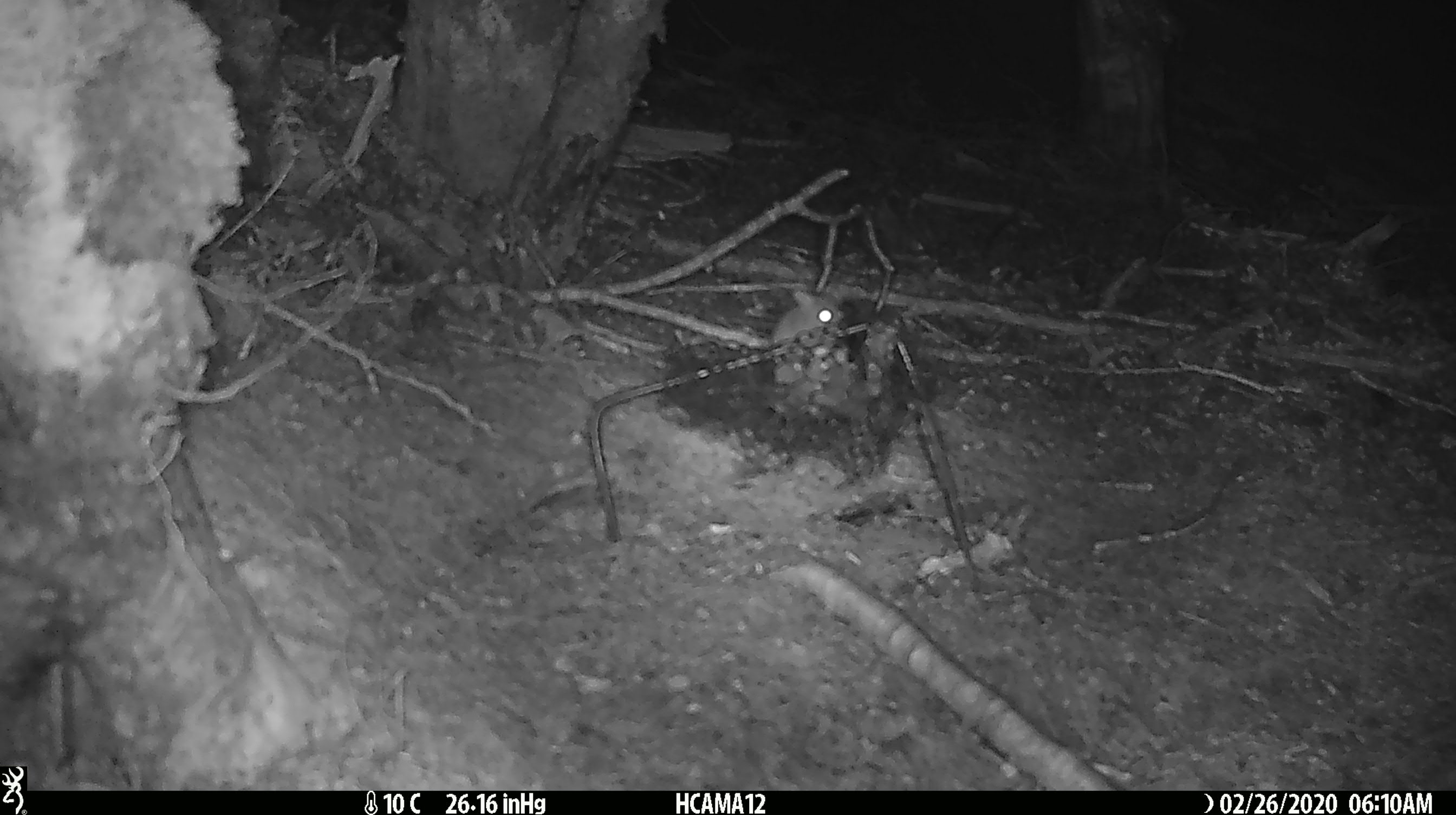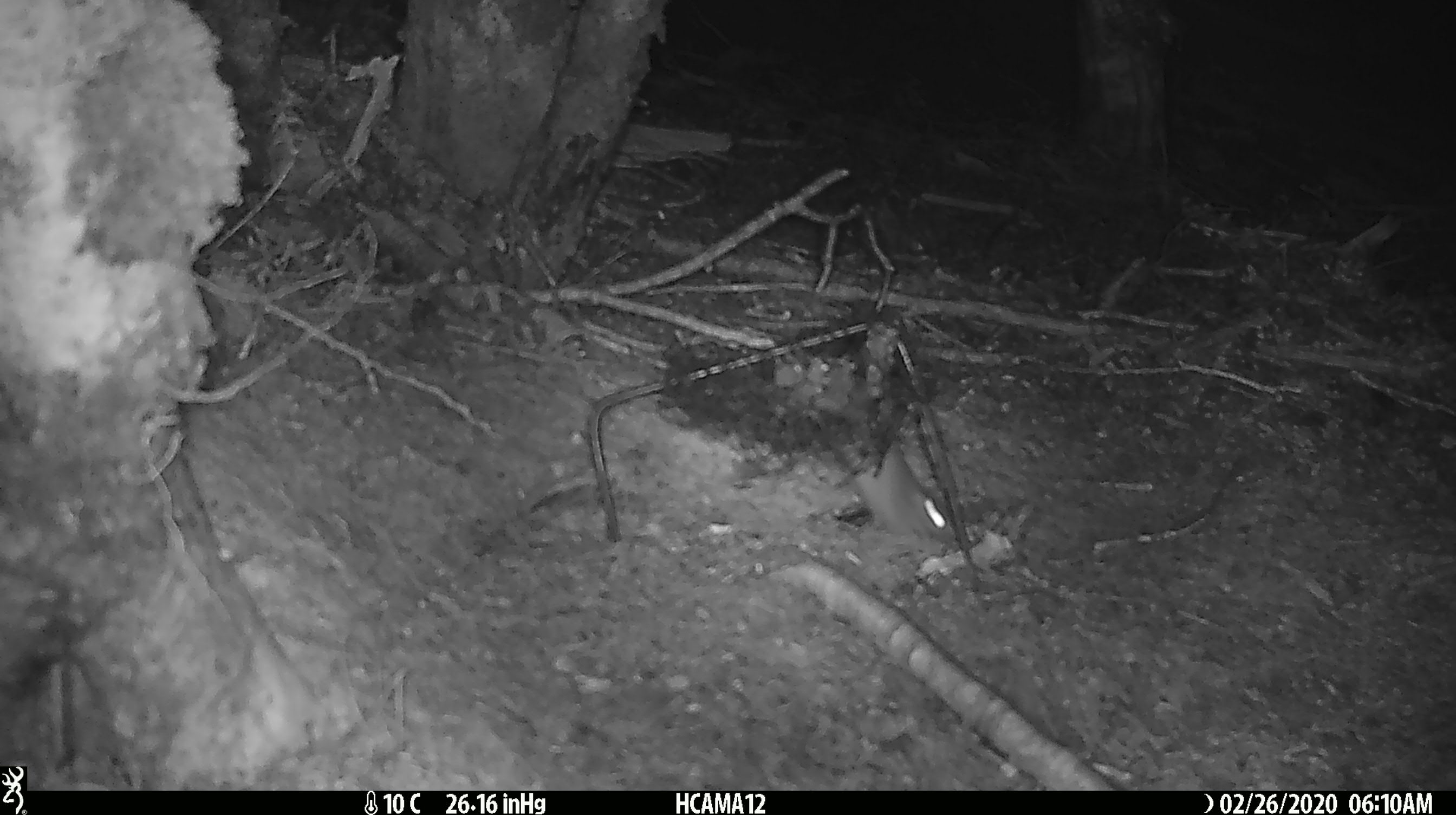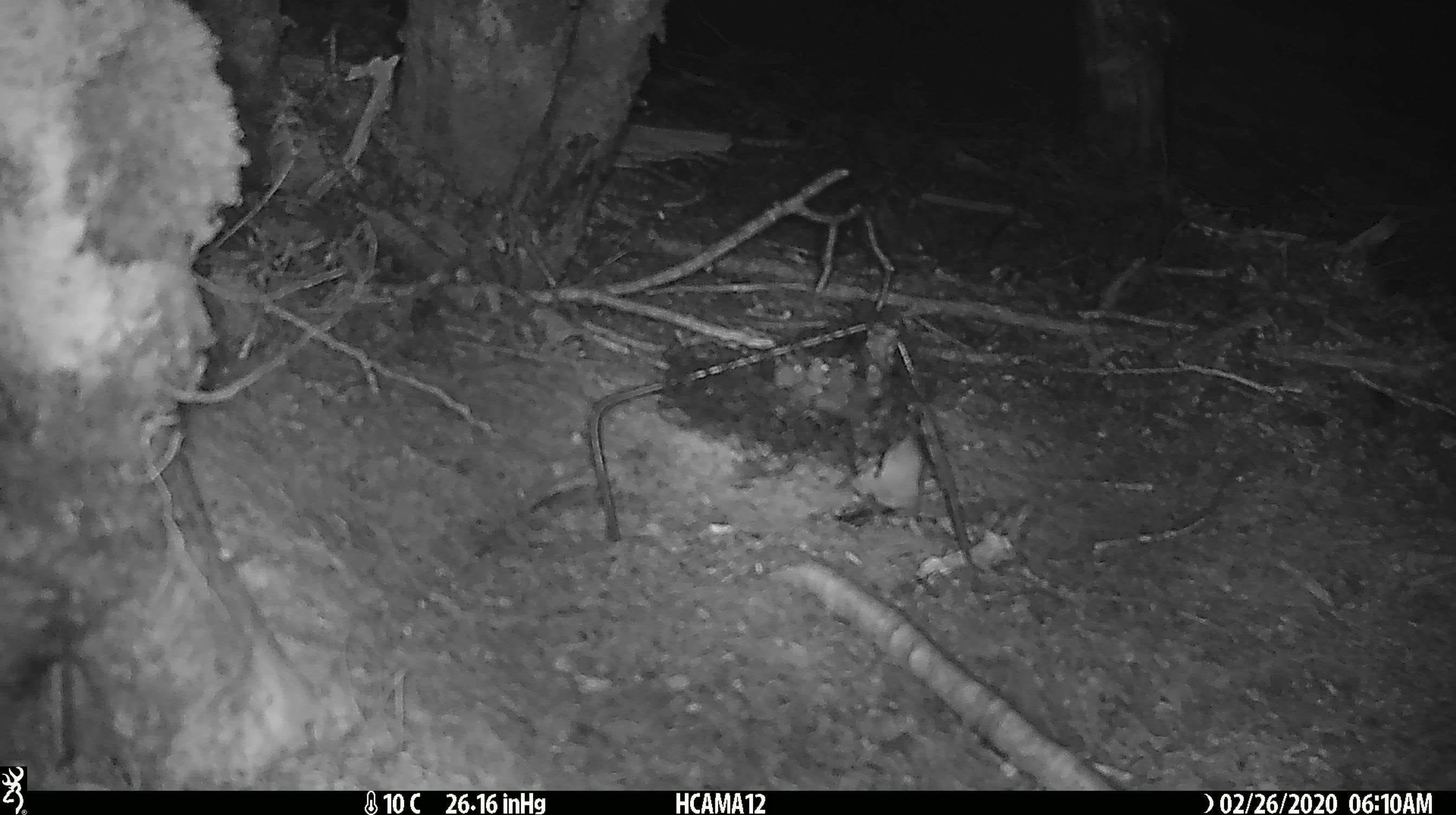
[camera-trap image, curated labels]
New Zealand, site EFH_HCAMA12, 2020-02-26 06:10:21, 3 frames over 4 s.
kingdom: Animalia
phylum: Chordata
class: Mammalia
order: Rodentia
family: Muridae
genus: Mus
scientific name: Mus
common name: mouse